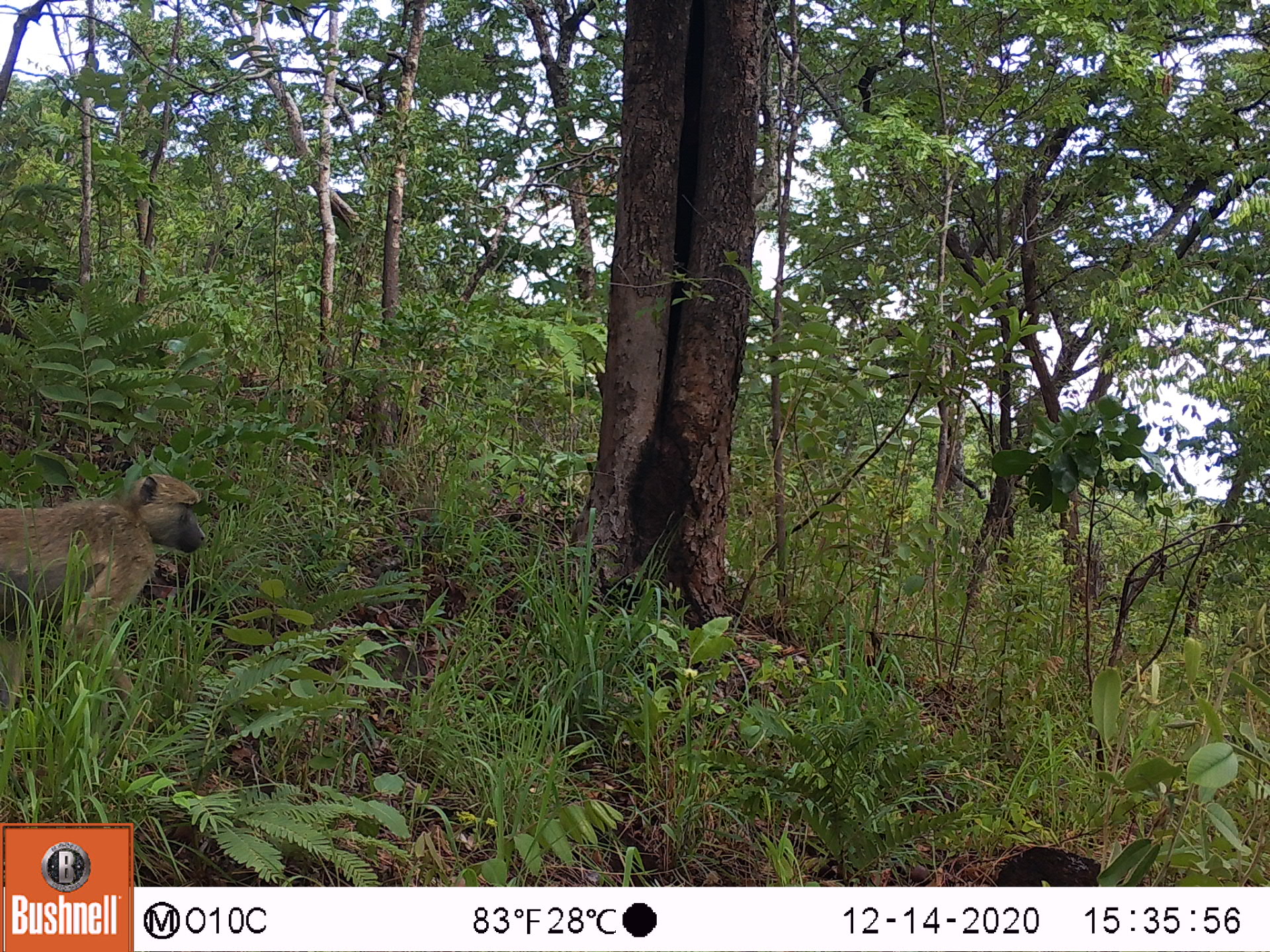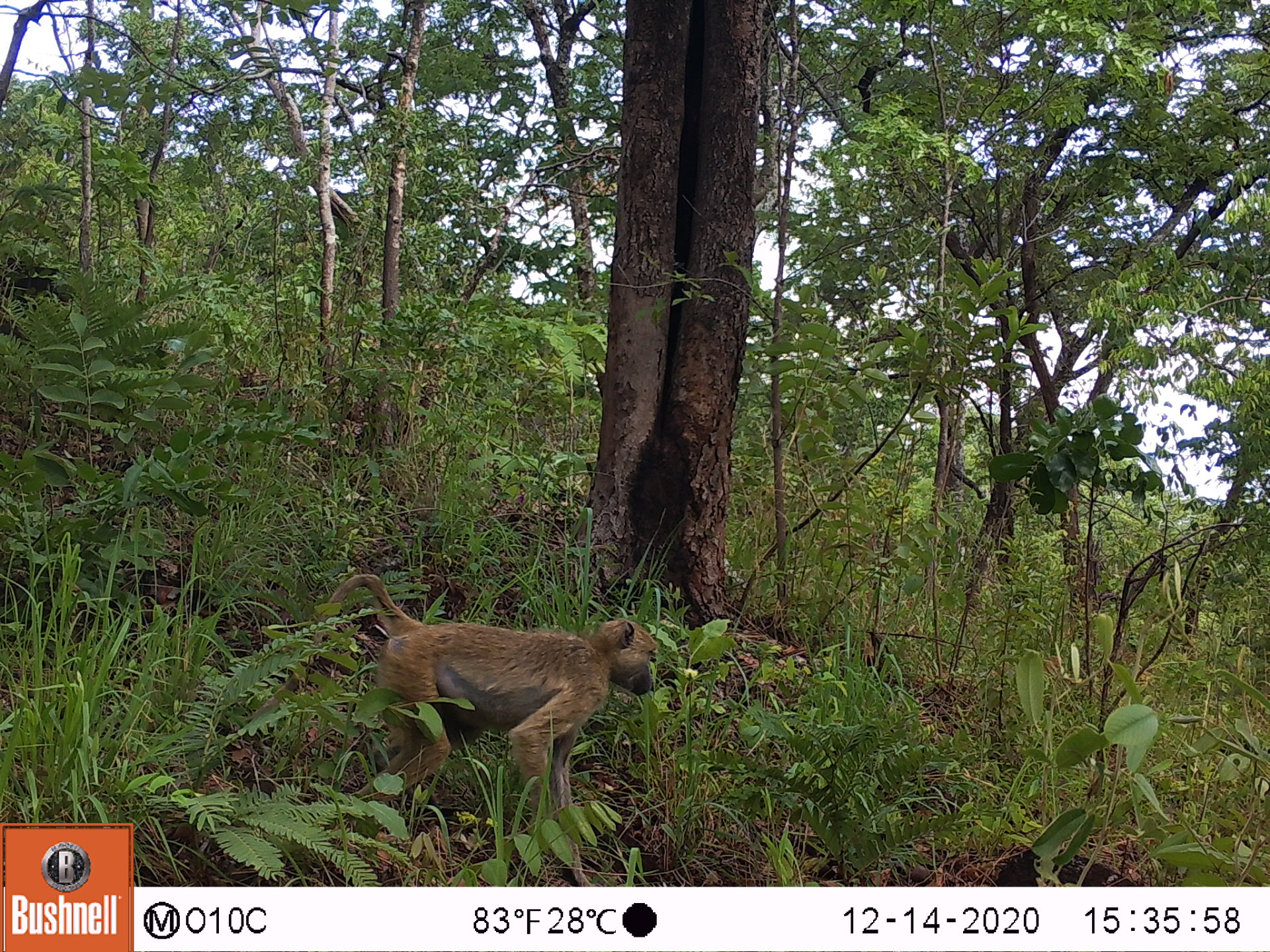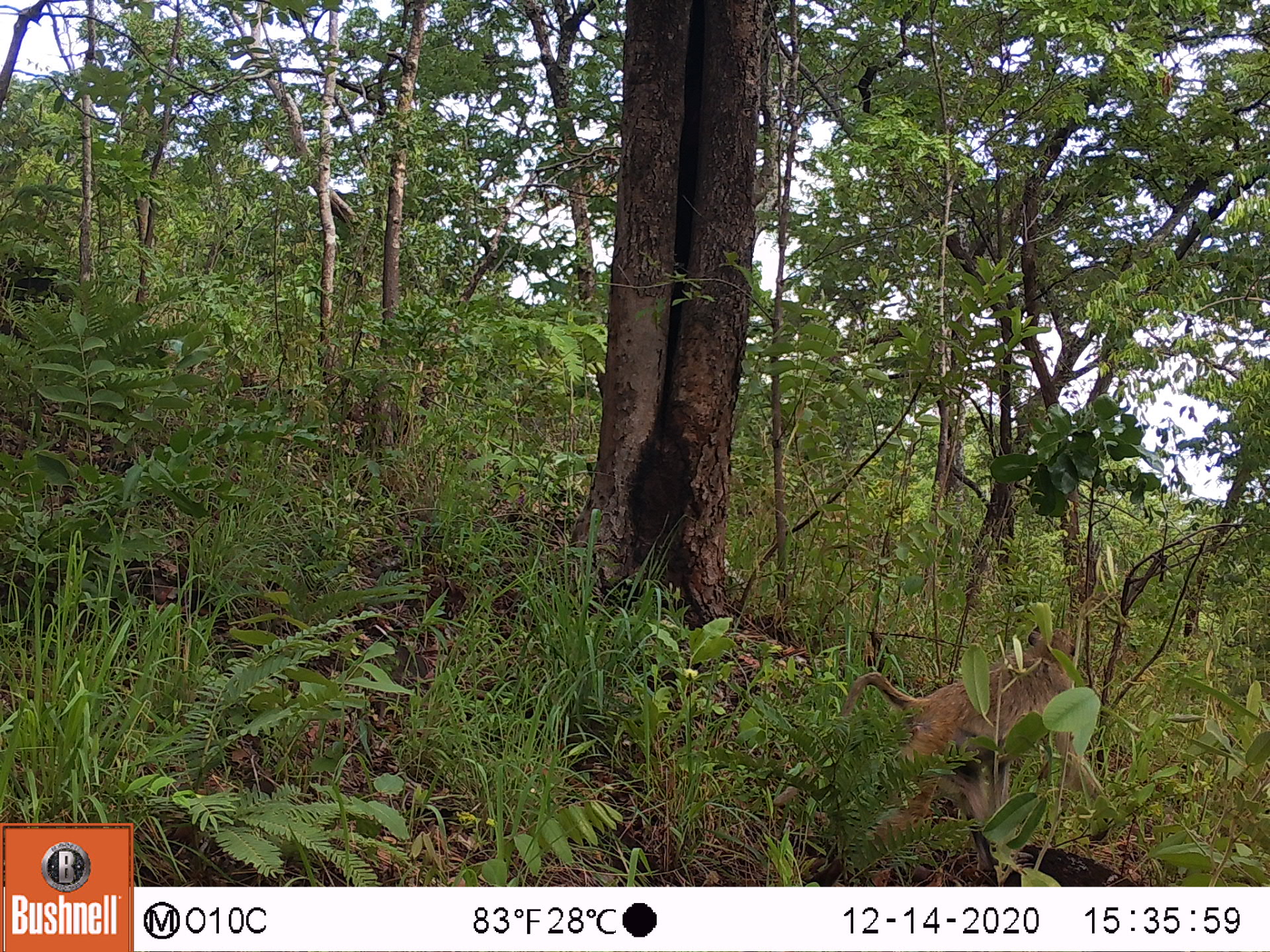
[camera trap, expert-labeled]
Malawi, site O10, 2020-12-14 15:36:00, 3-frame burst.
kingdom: Animalia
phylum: Chordata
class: Mammalia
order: Primates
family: Cercopithecidae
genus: Papio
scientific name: Papio cynocephalus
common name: yellow baboon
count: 1